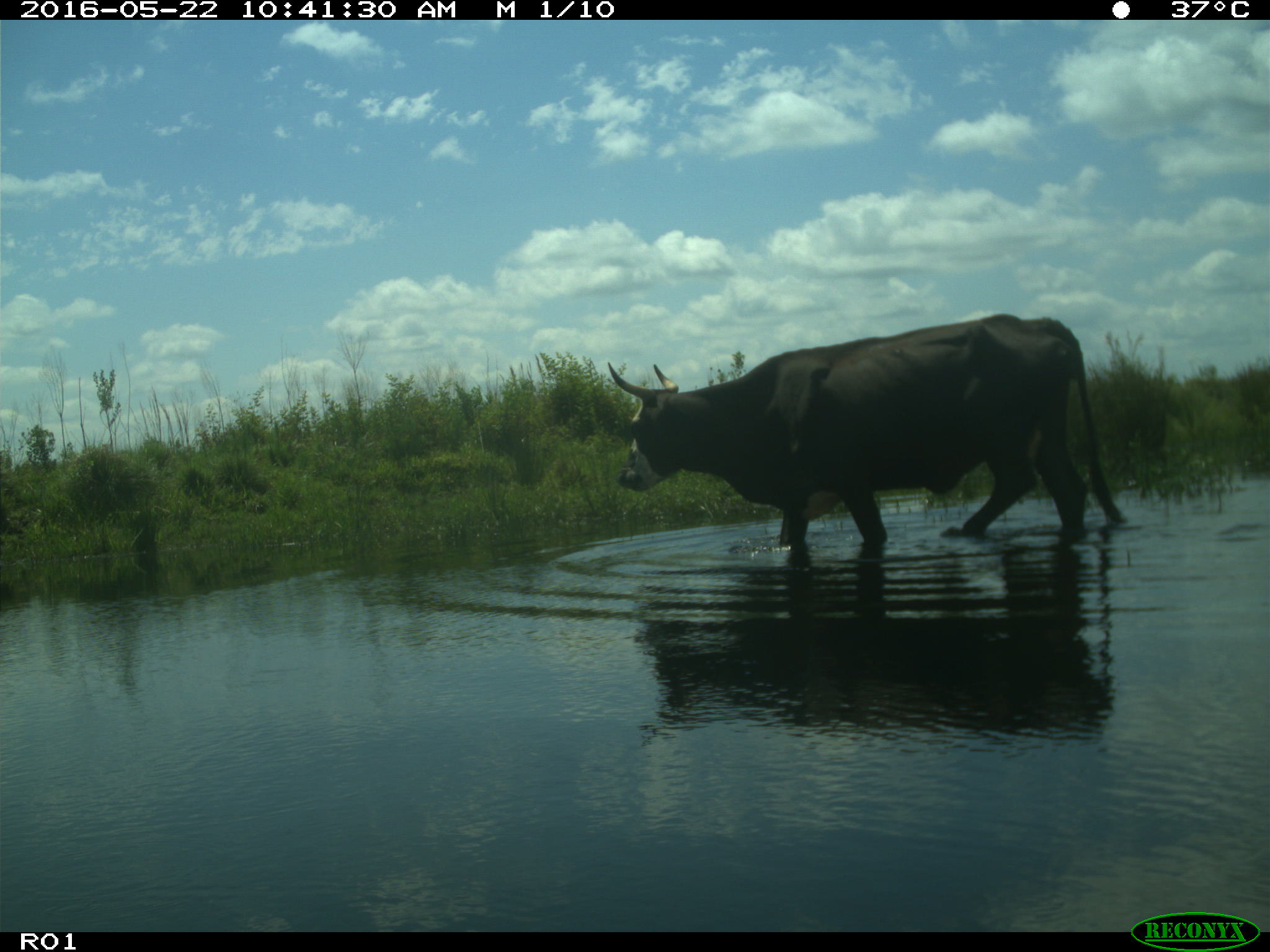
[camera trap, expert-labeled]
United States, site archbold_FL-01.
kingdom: Animalia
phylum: Chordata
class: Mammalia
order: Artiodactyla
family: Bovidae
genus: Bos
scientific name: Bos taurus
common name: domestic cow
Bos taurus (domestic cow).